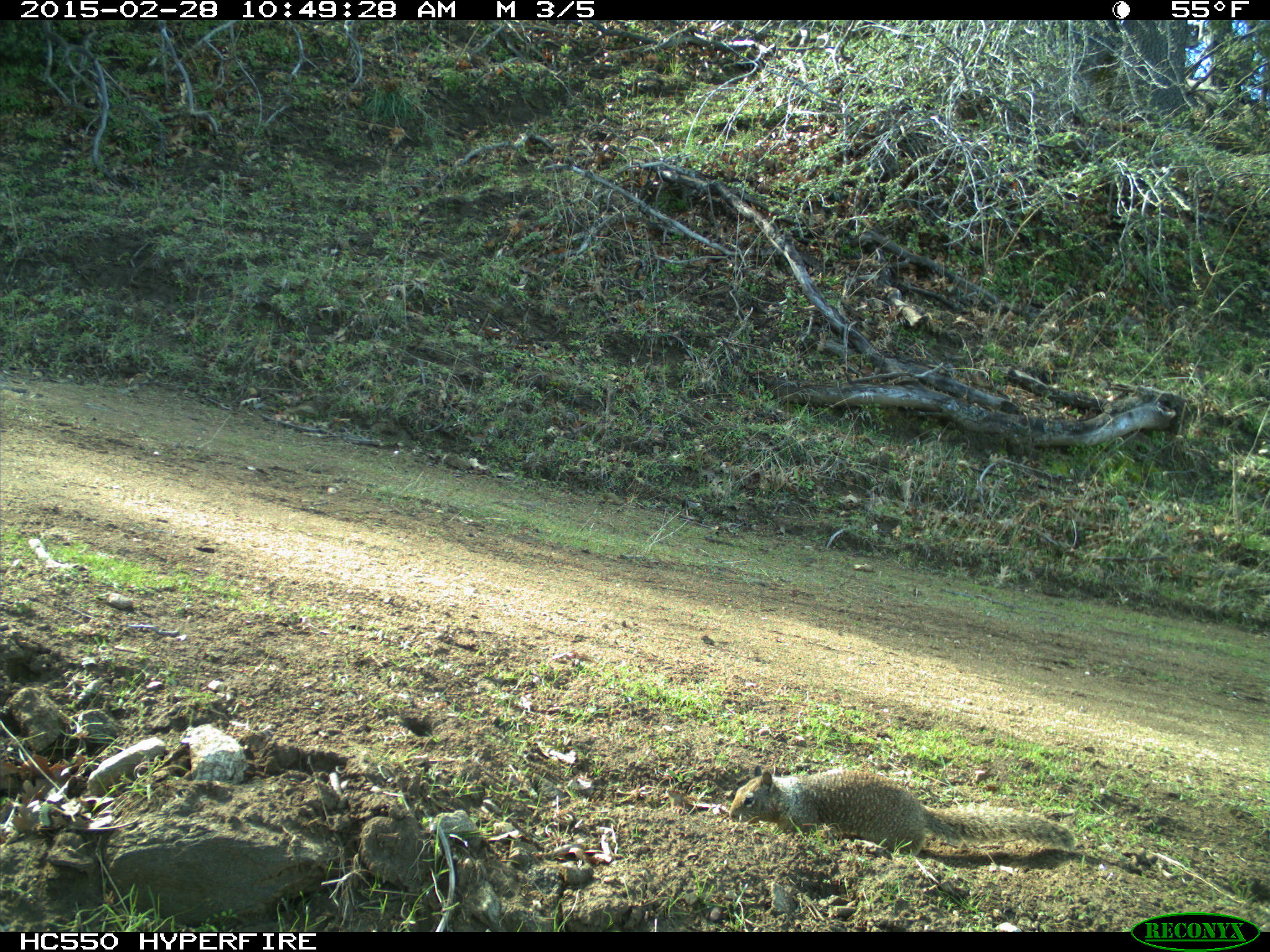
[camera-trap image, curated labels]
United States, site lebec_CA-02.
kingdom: Animalia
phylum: Chordata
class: Mammalia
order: Rodentia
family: Sciuridae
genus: Otospermophilus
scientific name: Otospermophilus beecheyi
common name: california ground squirrel